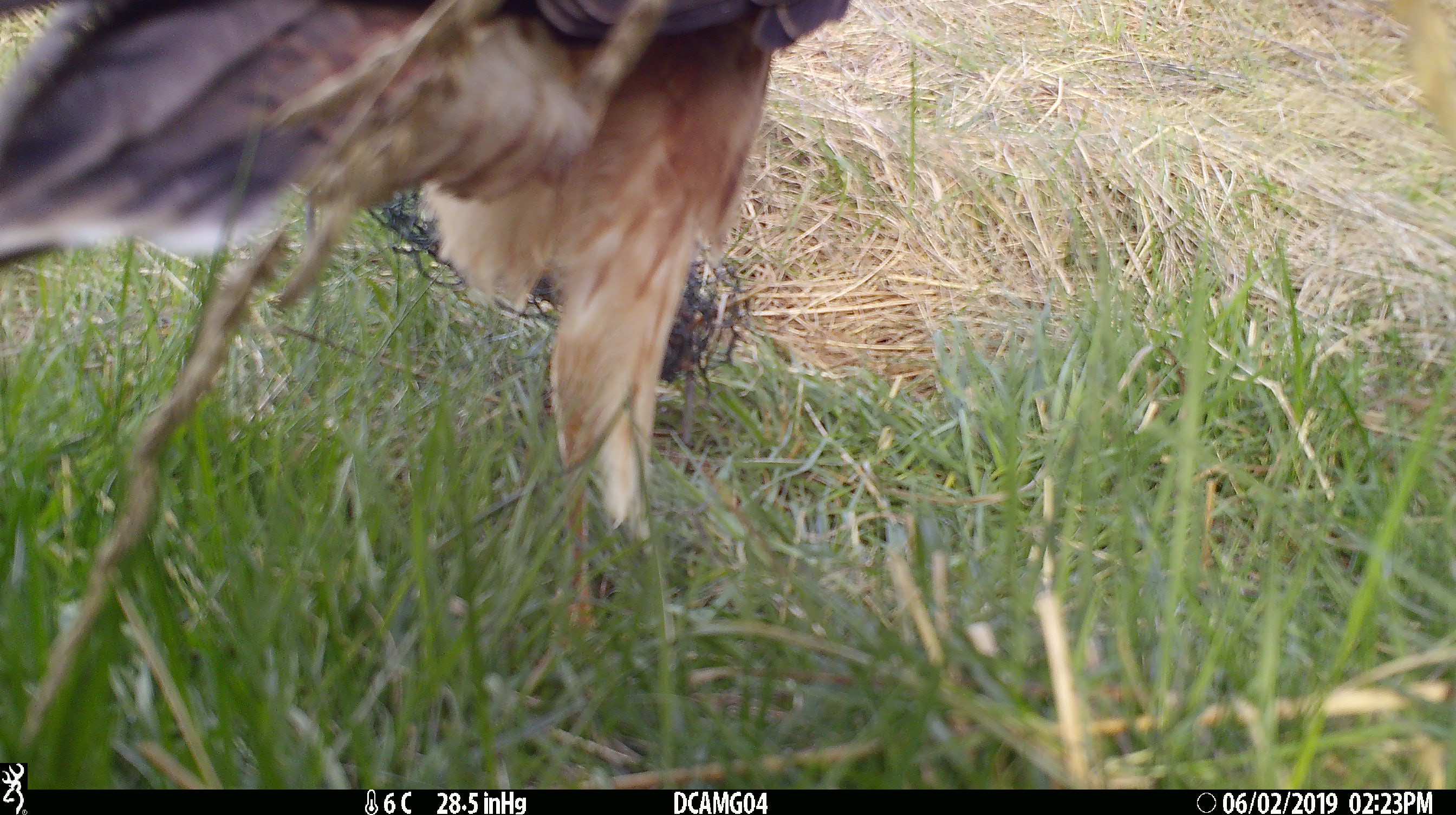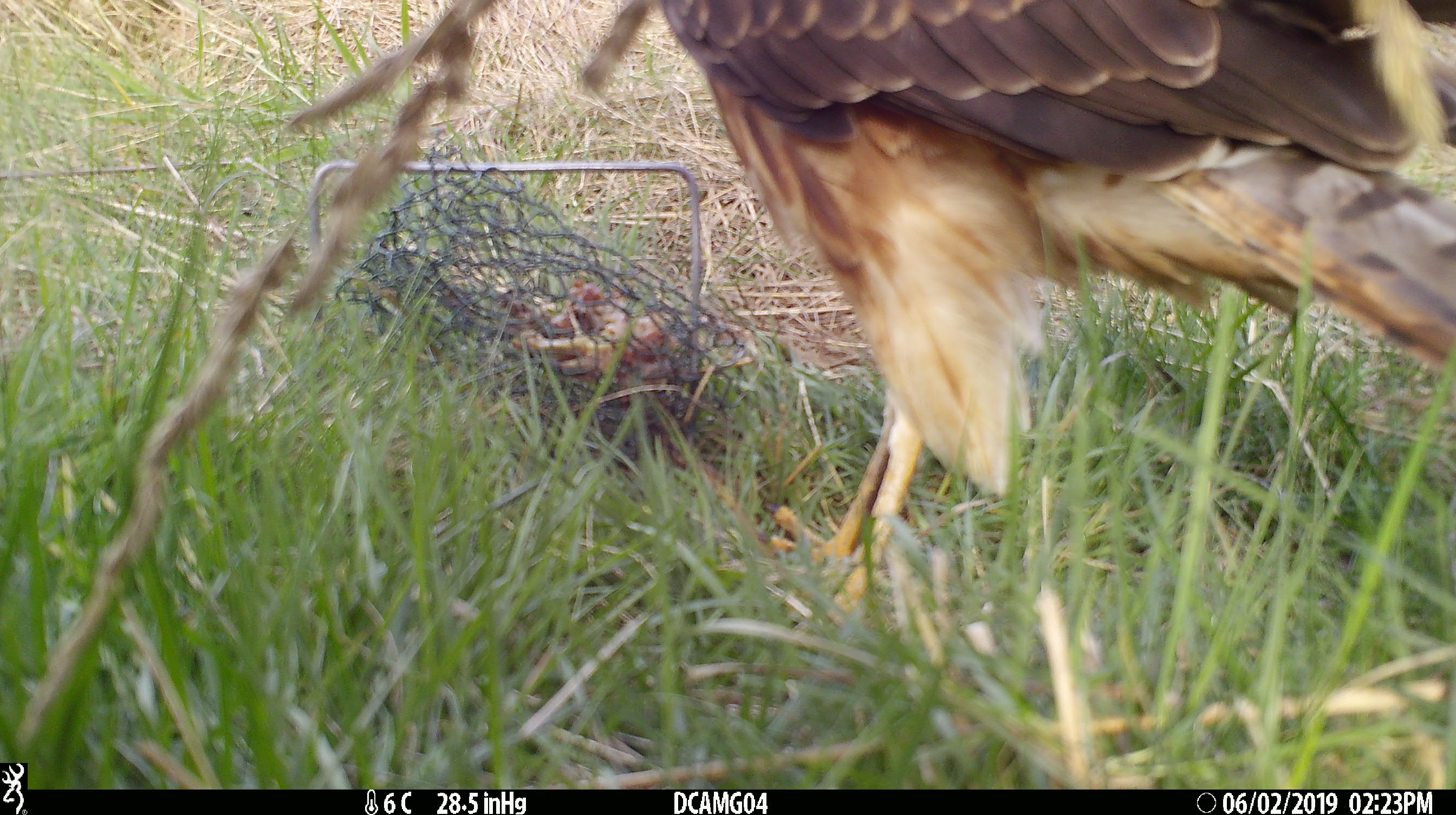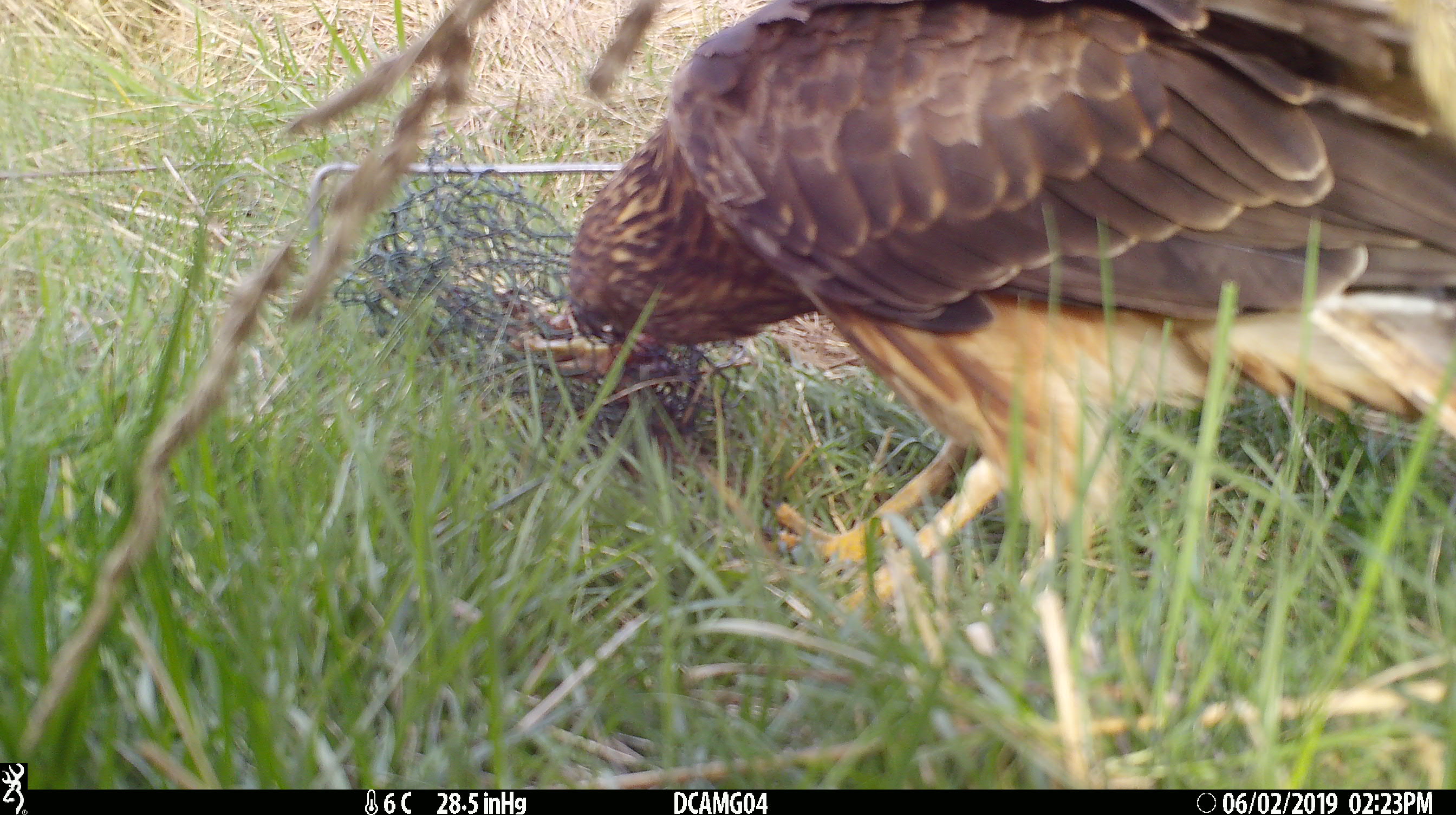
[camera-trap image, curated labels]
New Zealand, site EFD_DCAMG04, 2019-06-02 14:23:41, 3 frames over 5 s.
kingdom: Animalia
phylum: Chordata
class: Aves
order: Accipitriformes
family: Accipitridae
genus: Circus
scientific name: Circus approximans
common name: swamp harrier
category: harrier